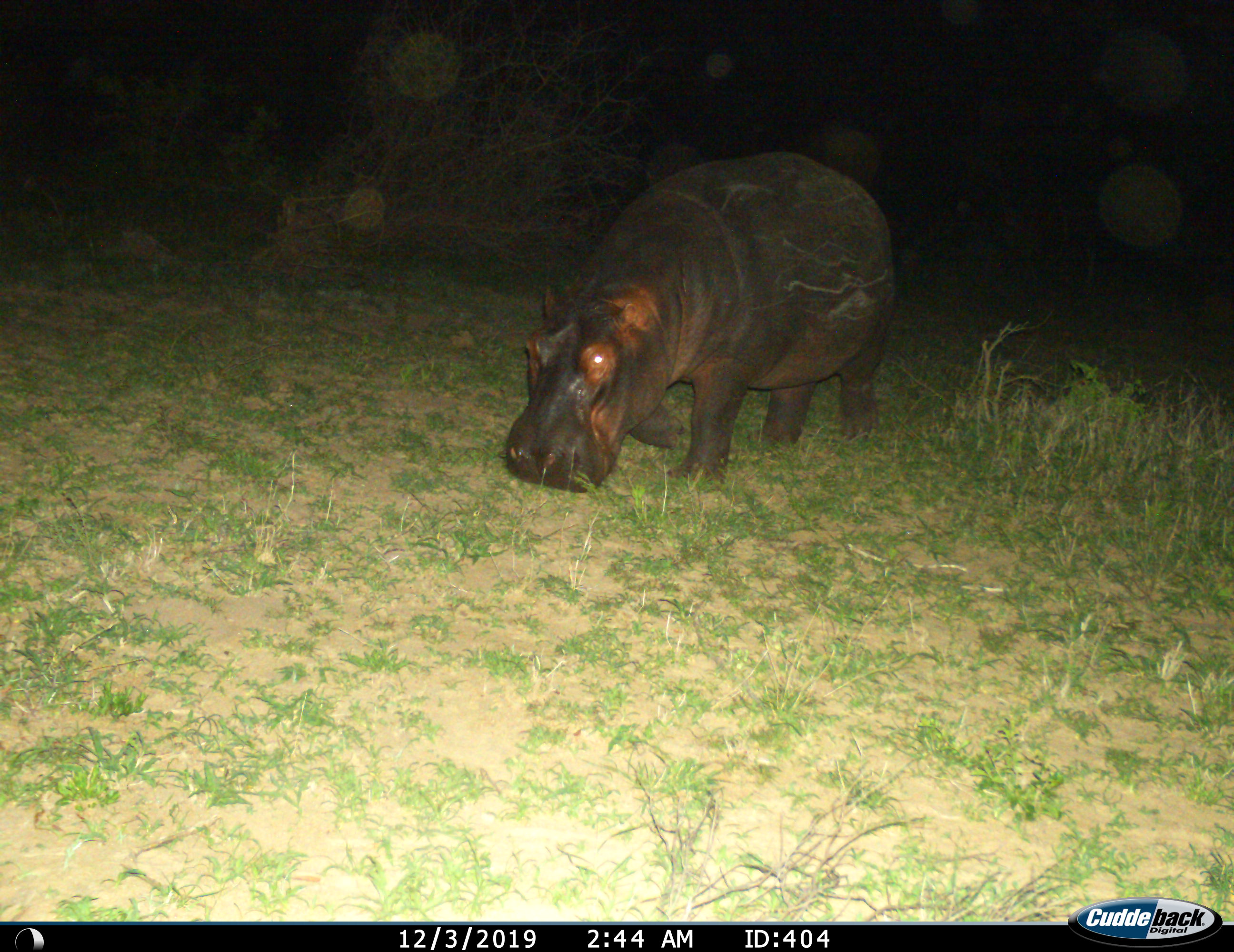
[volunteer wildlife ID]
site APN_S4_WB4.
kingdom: Animalia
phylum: Chordata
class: Mammalia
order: Artiodactyla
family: Hippopotamidae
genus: Hippopotamus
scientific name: Hippopotamus amphibius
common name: hippopotamus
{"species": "hippopotamus (Hippopotamus amphibius)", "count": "1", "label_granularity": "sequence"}